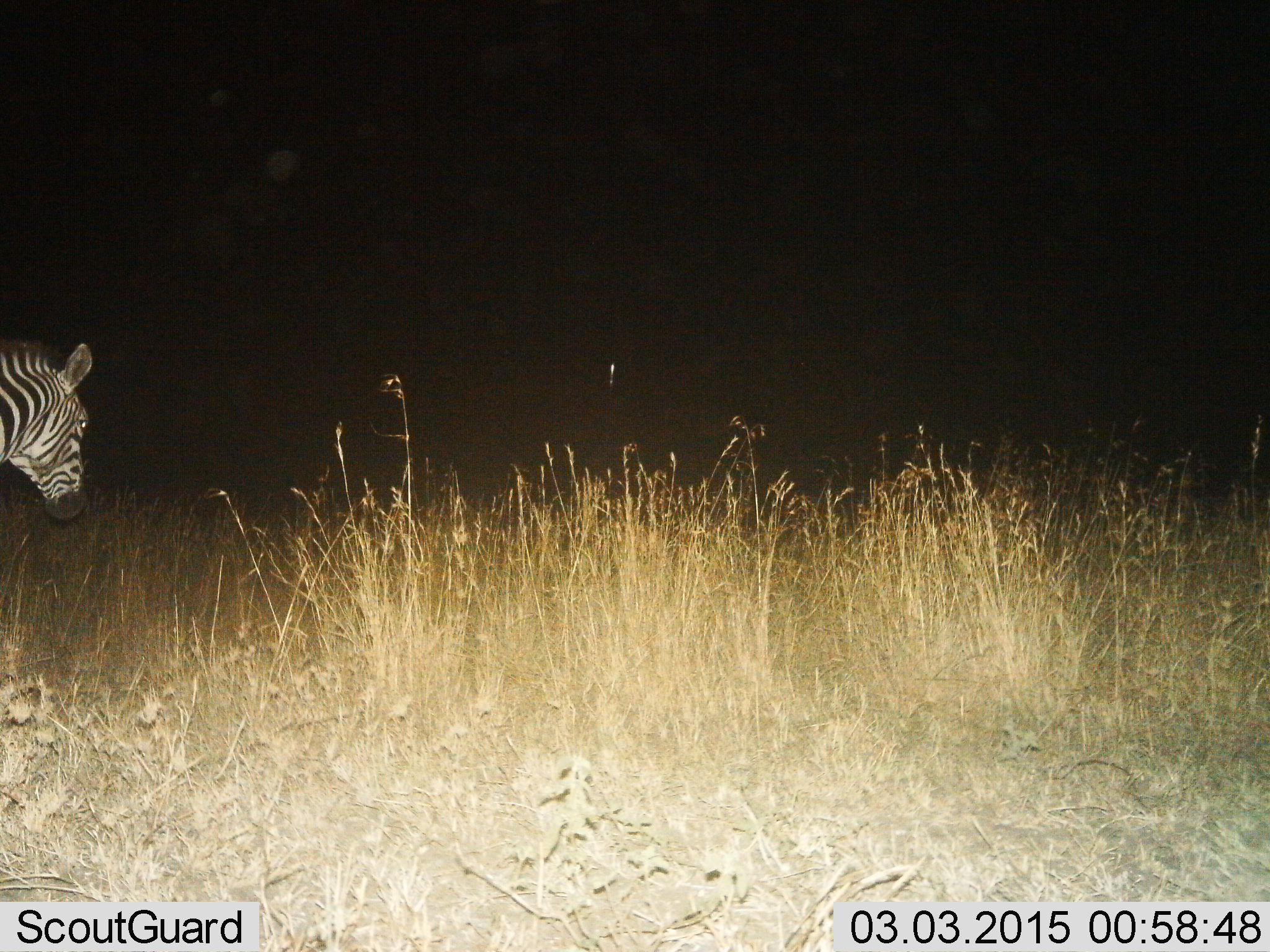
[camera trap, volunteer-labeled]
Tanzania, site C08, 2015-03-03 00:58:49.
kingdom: Animalia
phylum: Chordata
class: Mammalia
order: Perissodactyla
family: Equidae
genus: Equus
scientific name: Equus quagga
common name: plains zebra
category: zebra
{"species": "zebra (plains zebra) (Equus quagga)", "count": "1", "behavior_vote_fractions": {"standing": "40%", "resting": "0%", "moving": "60%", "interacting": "0%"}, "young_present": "0%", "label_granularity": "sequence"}